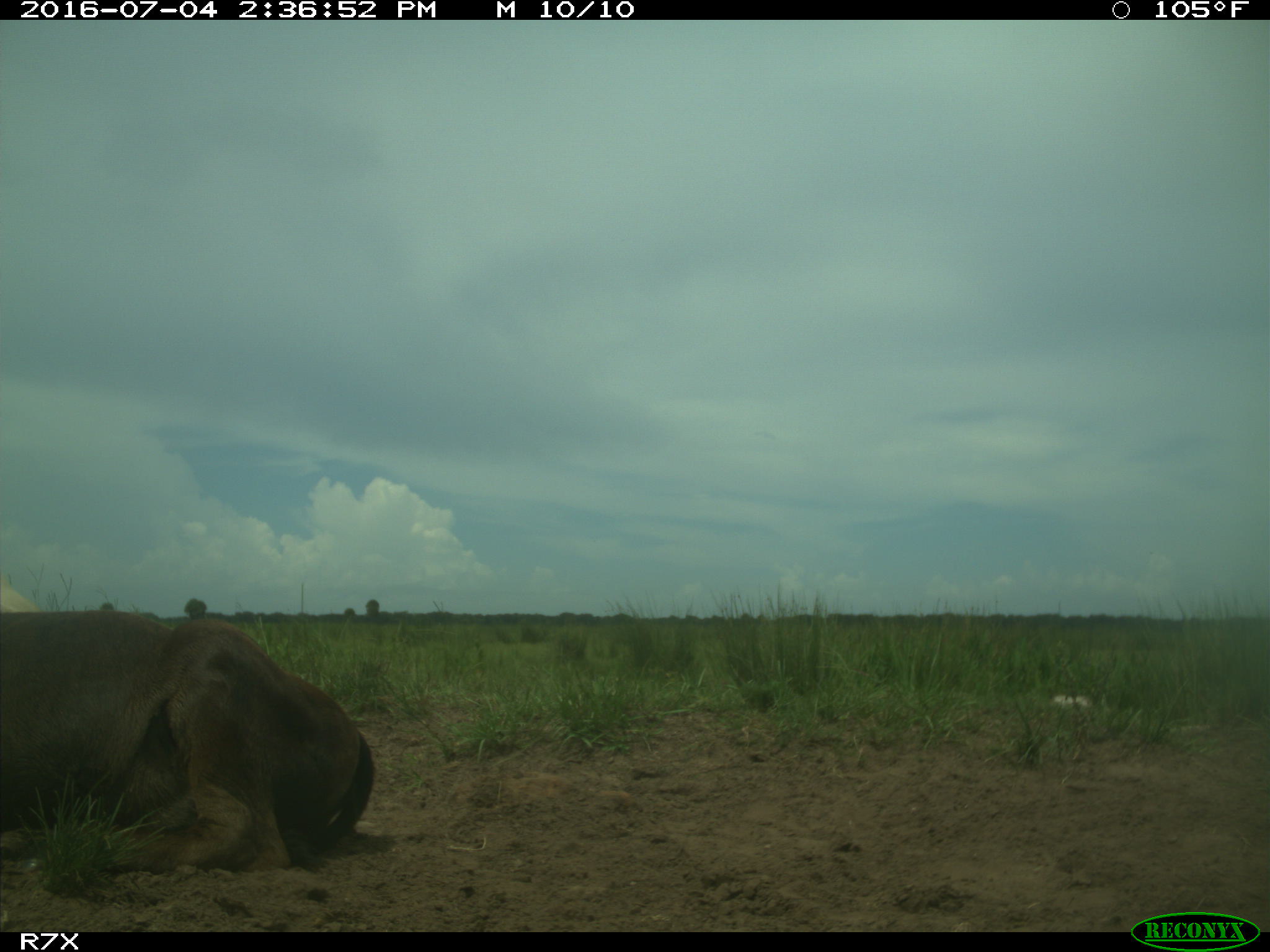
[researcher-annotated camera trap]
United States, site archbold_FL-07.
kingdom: Animalia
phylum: Chordata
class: Mammalia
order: Artiodactyla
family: Bovidae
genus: Bos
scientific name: Bos taurus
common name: domestic cow